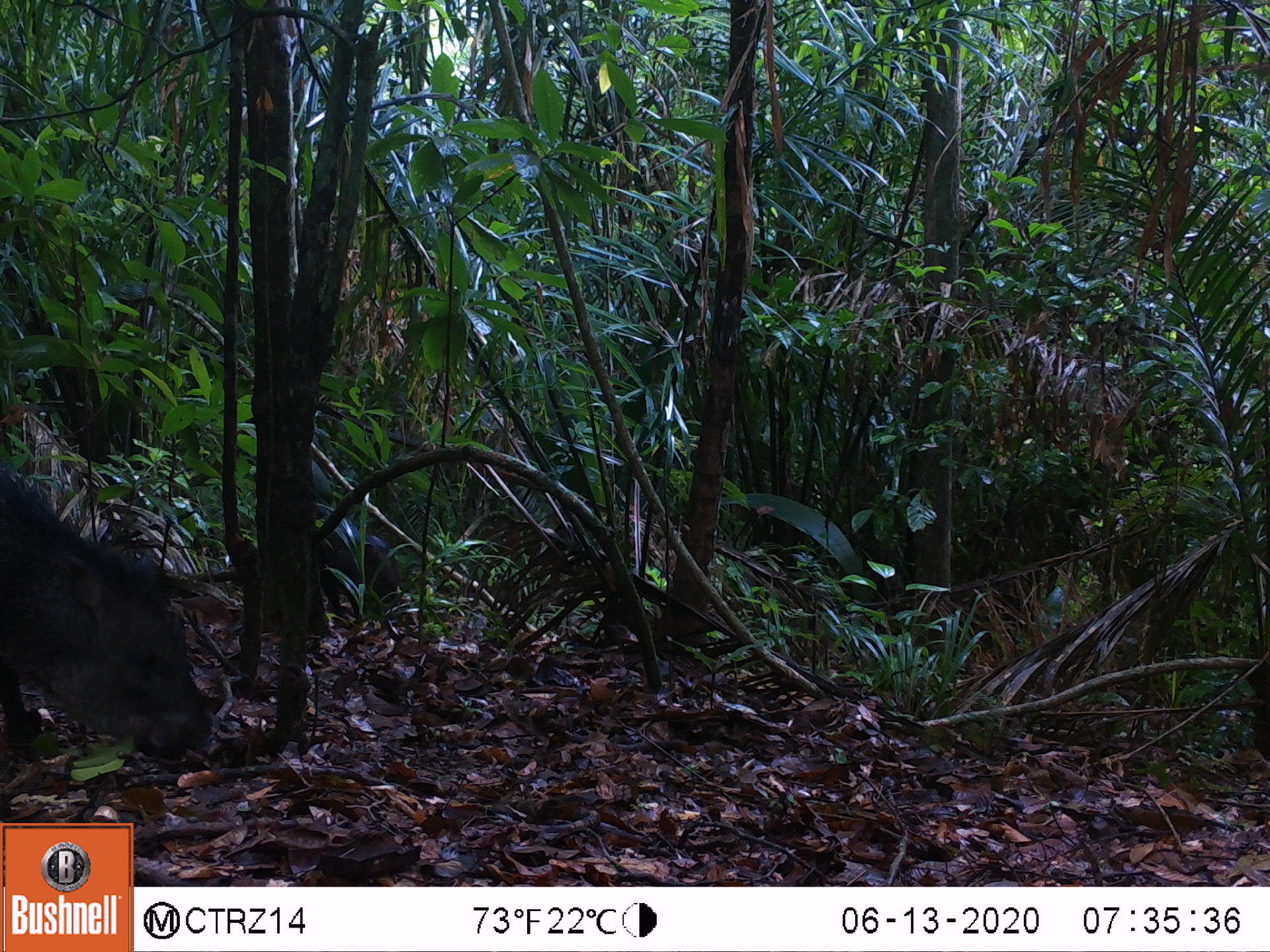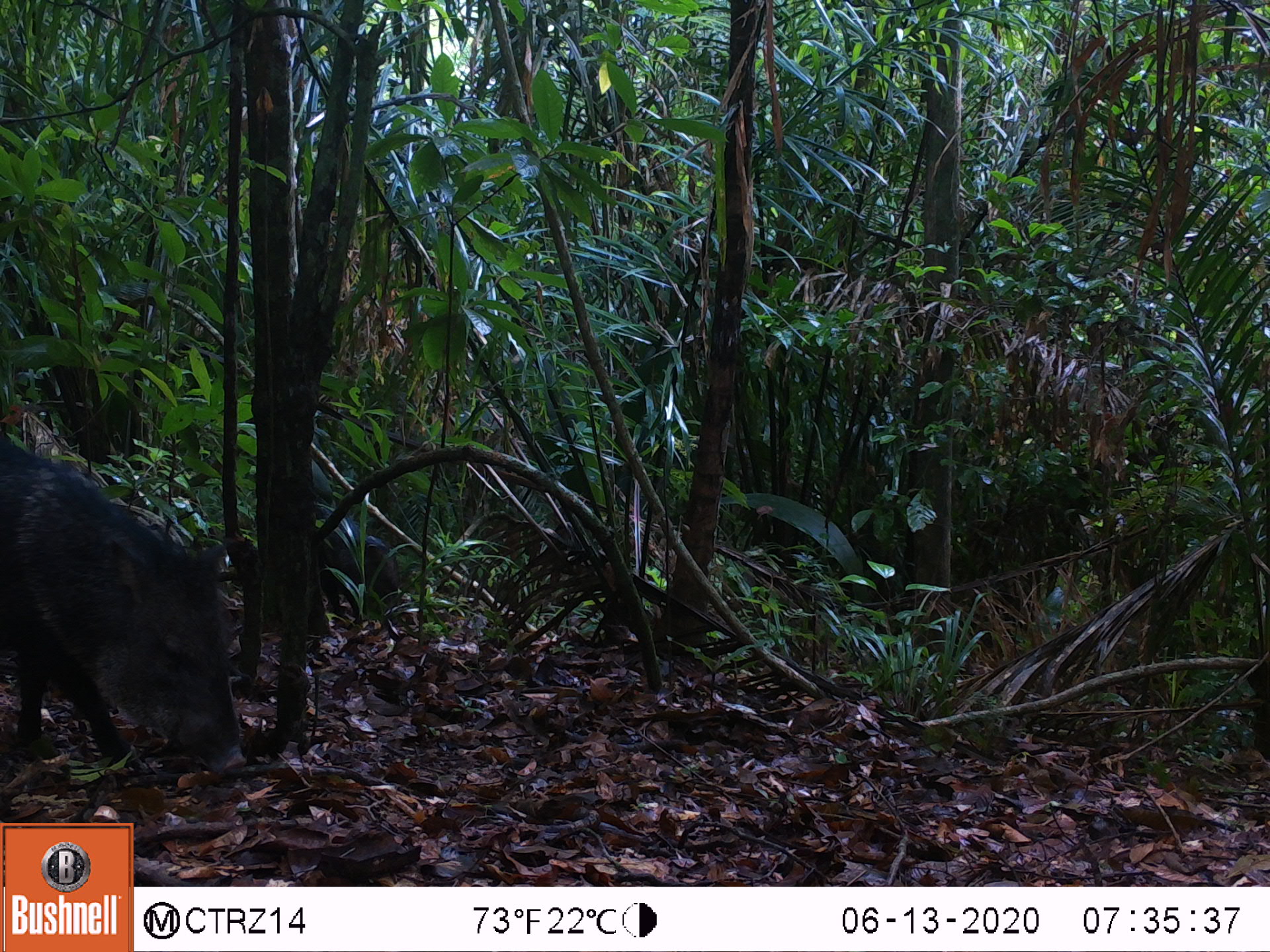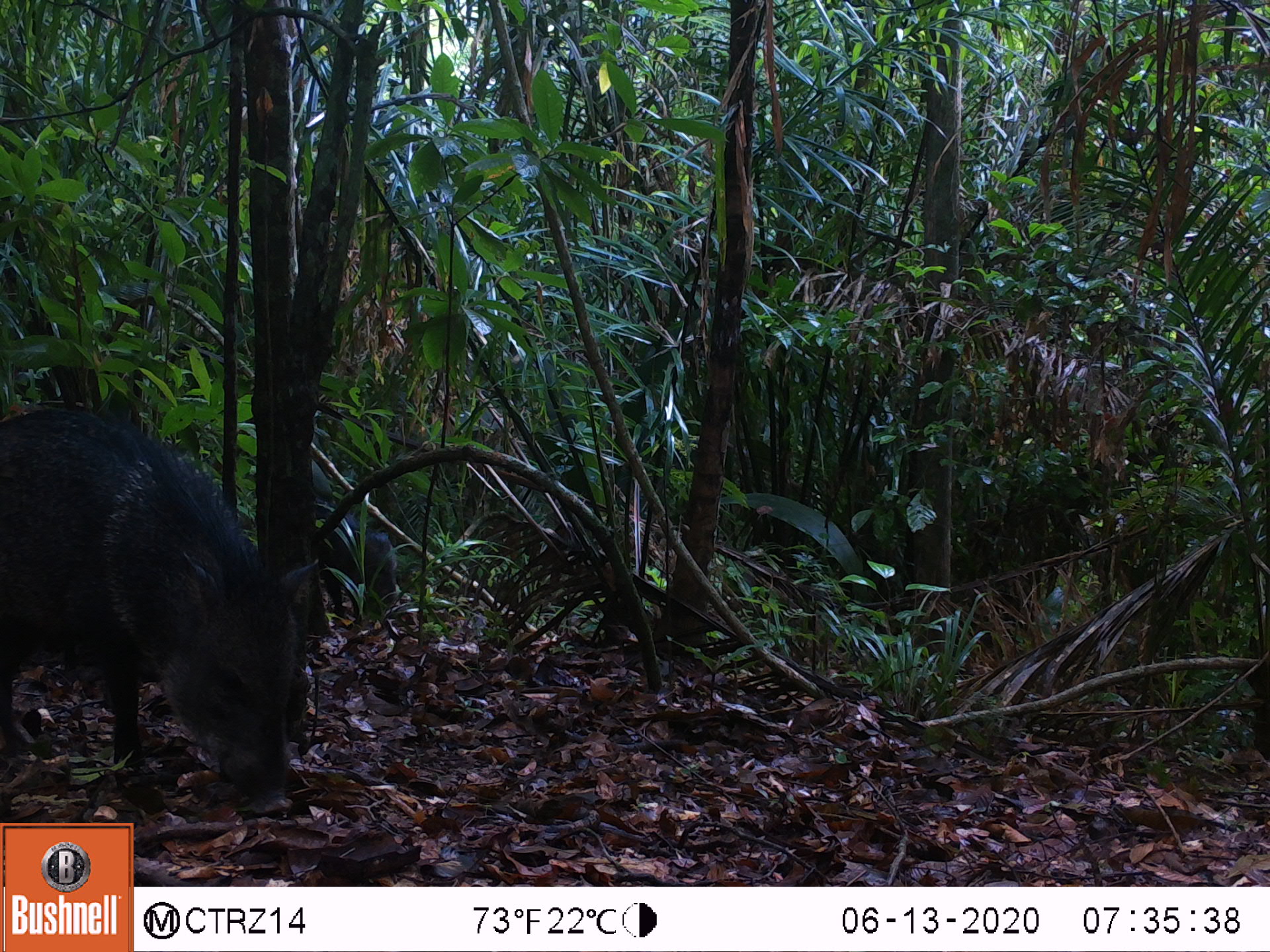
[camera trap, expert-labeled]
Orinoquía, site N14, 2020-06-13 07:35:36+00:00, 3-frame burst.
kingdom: Animalia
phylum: Chordata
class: Mammalia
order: Artiodactyla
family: Tayassuidae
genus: Pecari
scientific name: Pecari tajacu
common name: collared peccary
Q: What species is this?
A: Collared peccary (Pecari tajacu).